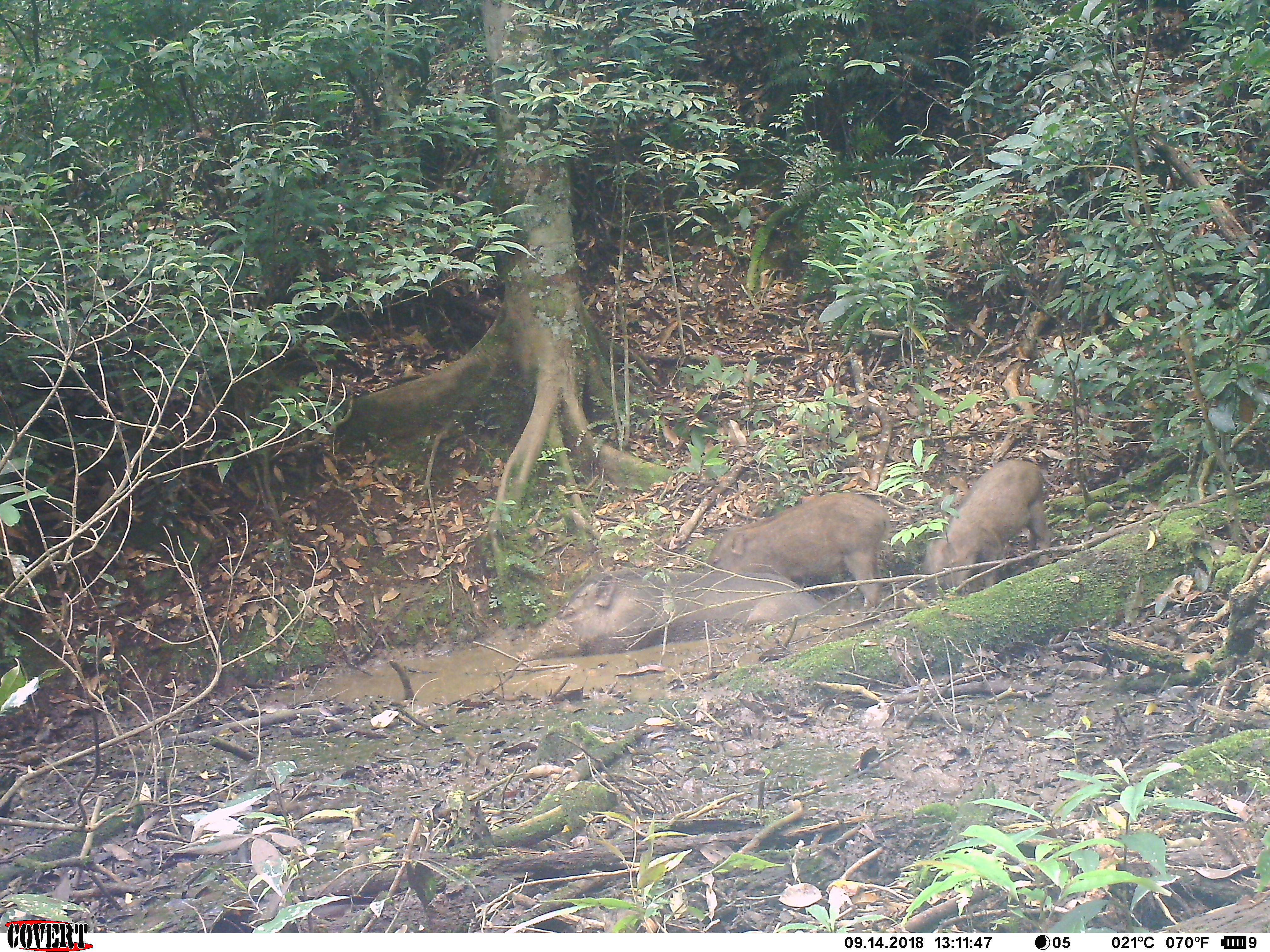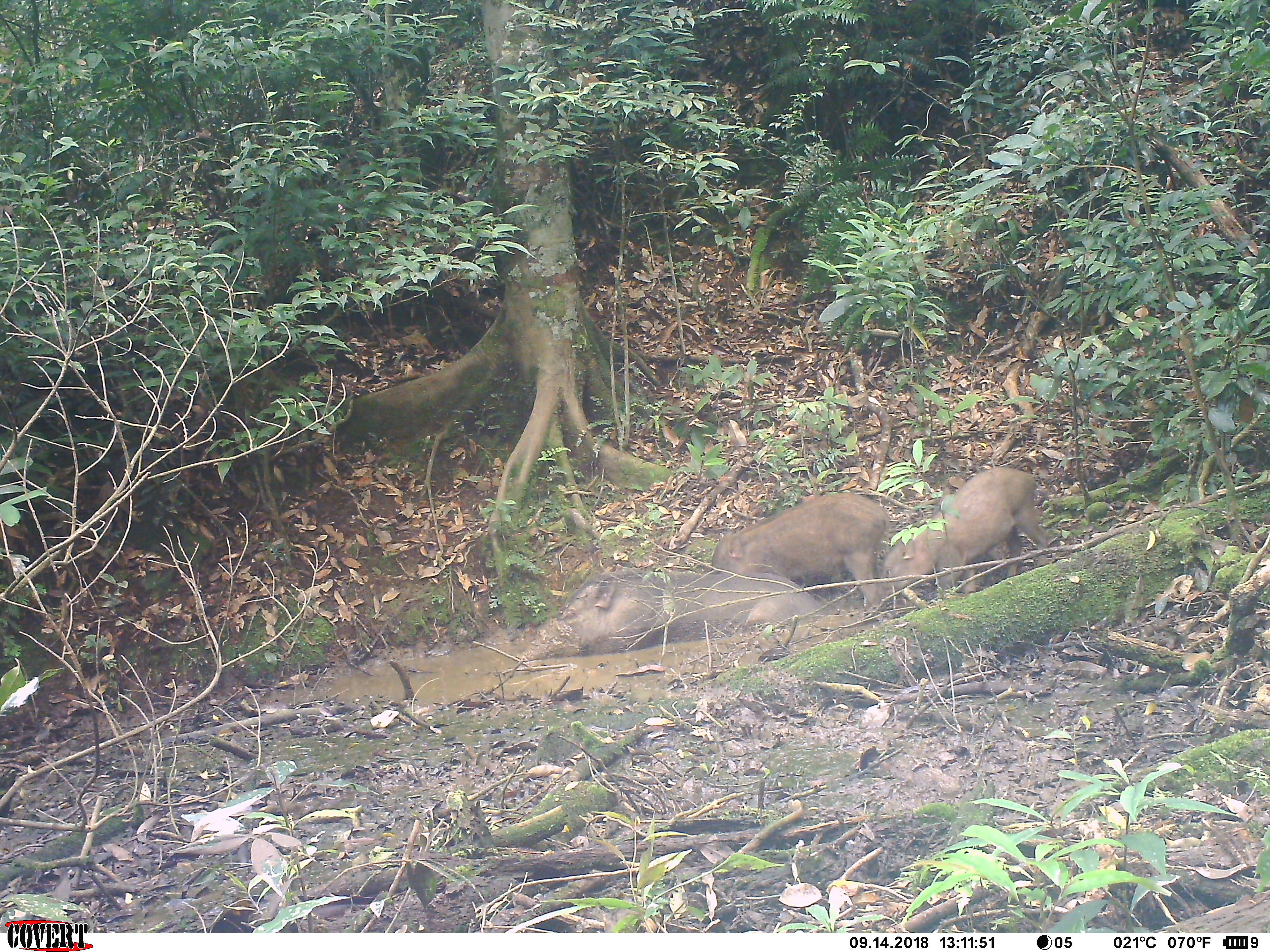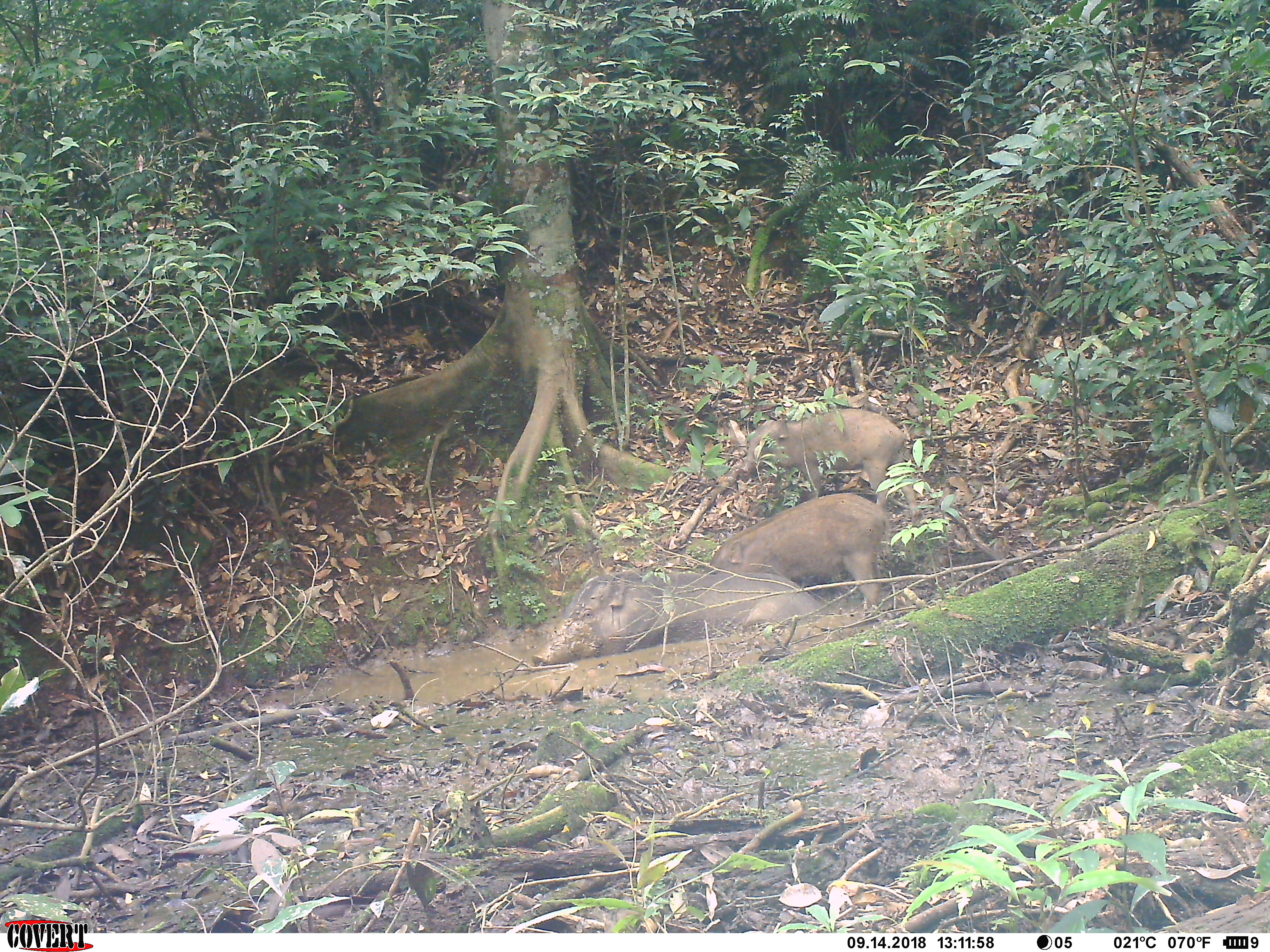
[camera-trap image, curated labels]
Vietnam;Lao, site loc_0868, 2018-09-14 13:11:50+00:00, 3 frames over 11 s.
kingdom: Animalia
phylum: Chordata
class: Mammalia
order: Artiodactyla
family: Suidae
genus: Sus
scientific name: Sus scrofa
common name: eurasian wild pig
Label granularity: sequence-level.